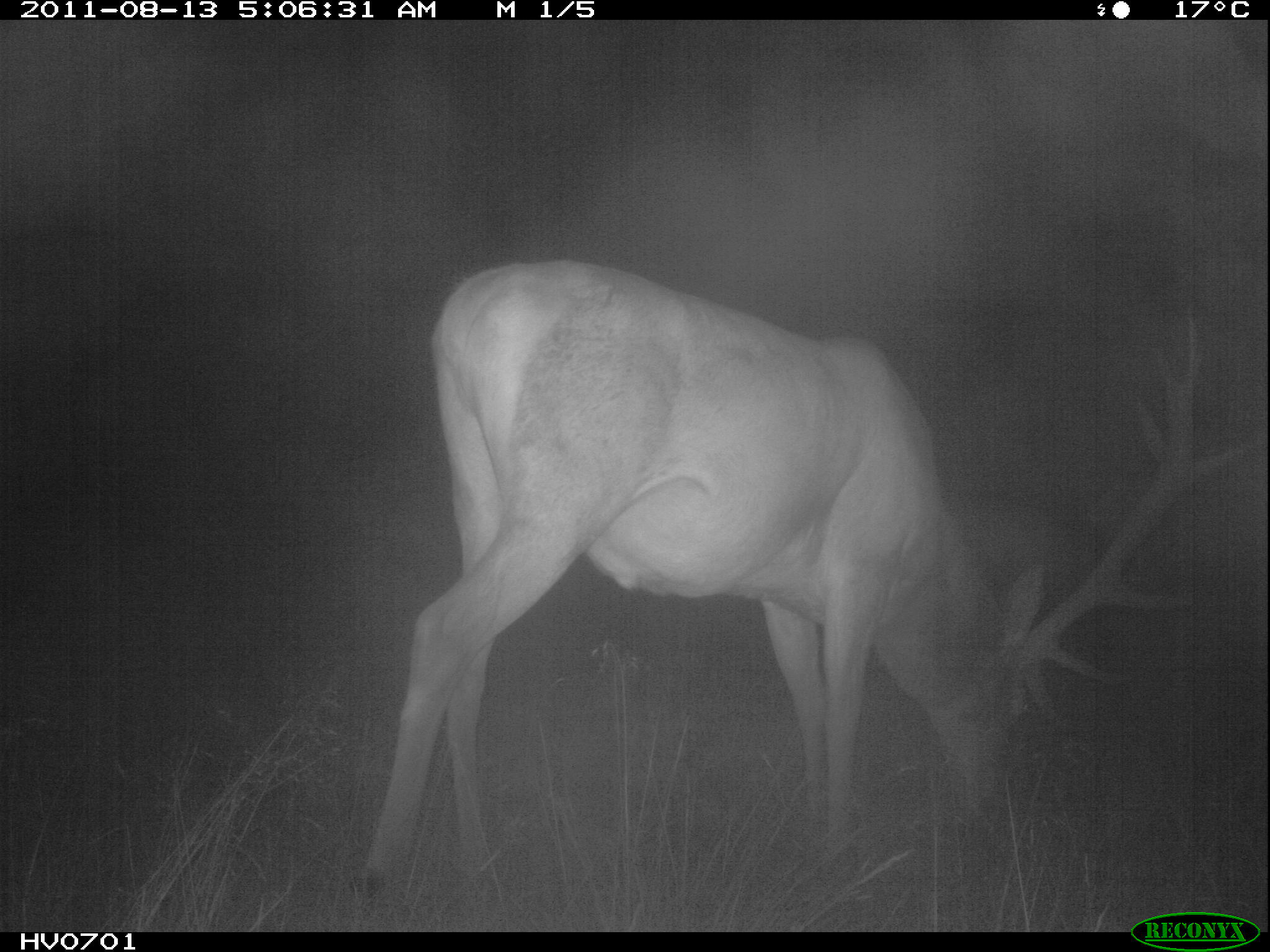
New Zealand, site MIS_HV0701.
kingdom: Animalia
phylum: Chordata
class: Mammalia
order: Artiodactyla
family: Cervidae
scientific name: Cervidae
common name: deer